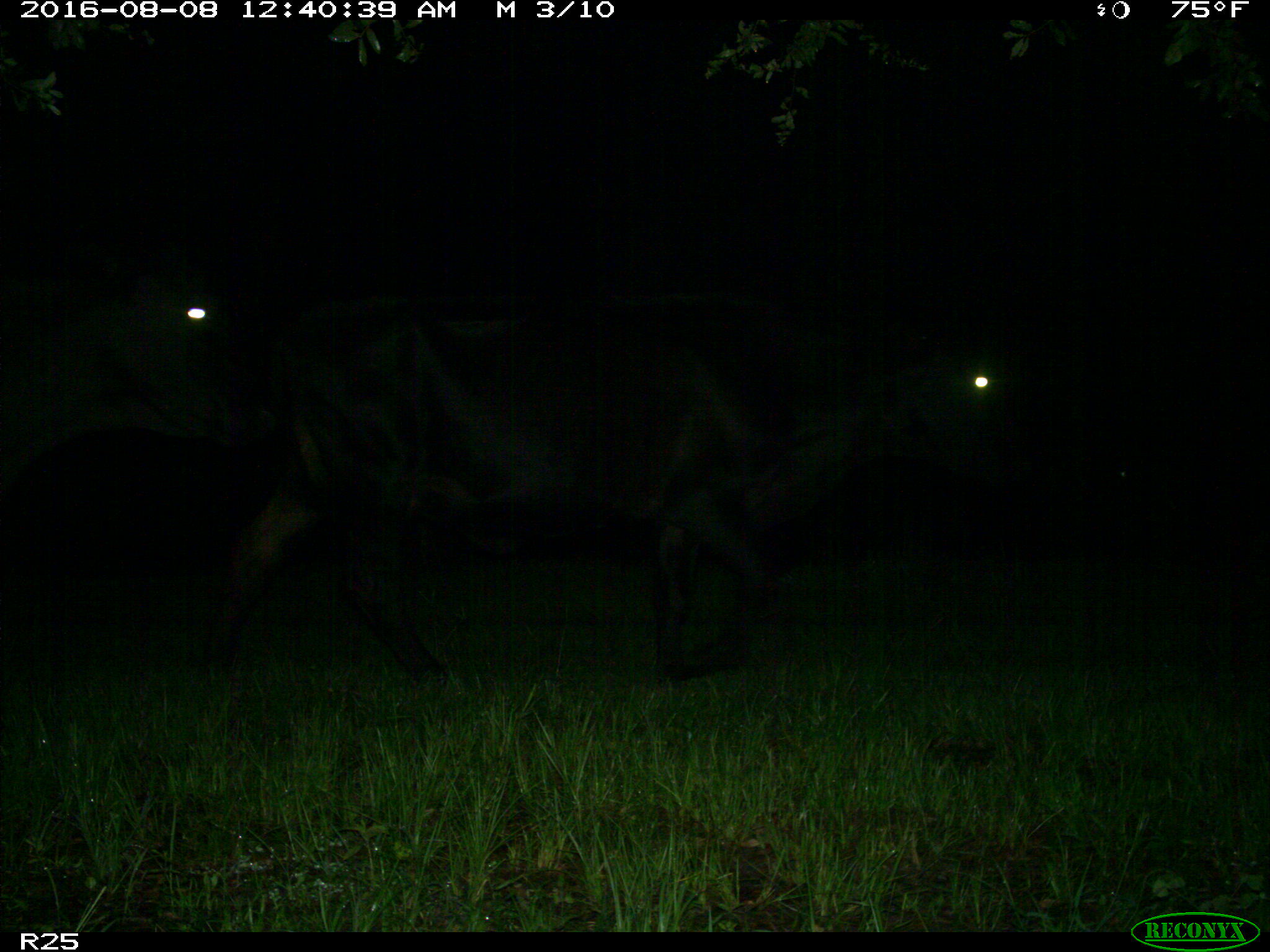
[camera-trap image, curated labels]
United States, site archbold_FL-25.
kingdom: Animalia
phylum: Chordata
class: Mammalia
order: Artiodactyla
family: Bovidae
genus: Bos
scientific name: Bos taurus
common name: domestic cow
Bos taurus (domestic cow).